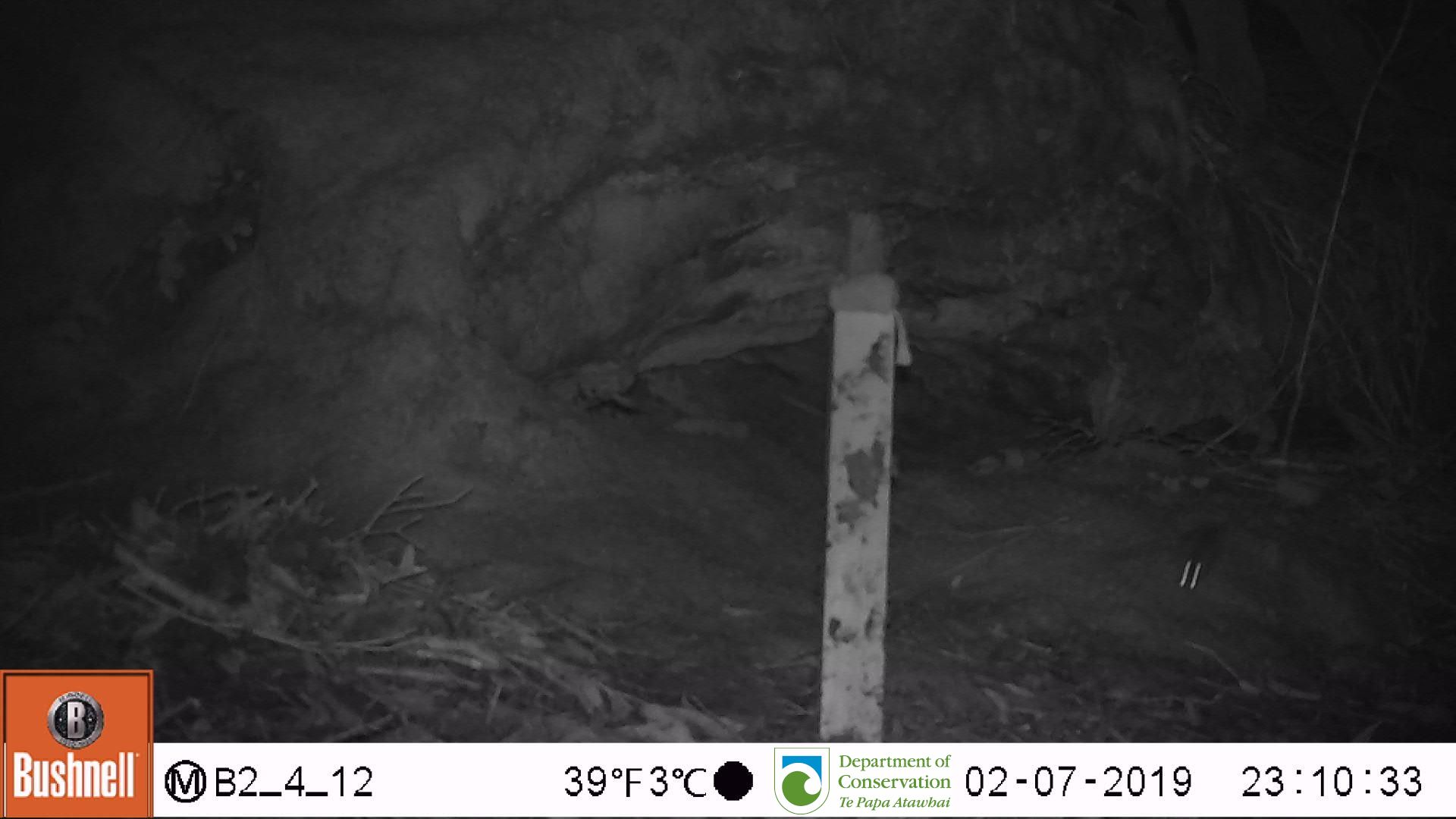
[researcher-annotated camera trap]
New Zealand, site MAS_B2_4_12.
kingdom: Animalia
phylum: Chordata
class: Mammalia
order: Rodentia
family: Muridae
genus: Mus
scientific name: Mus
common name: mouse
Mouse (Mus).